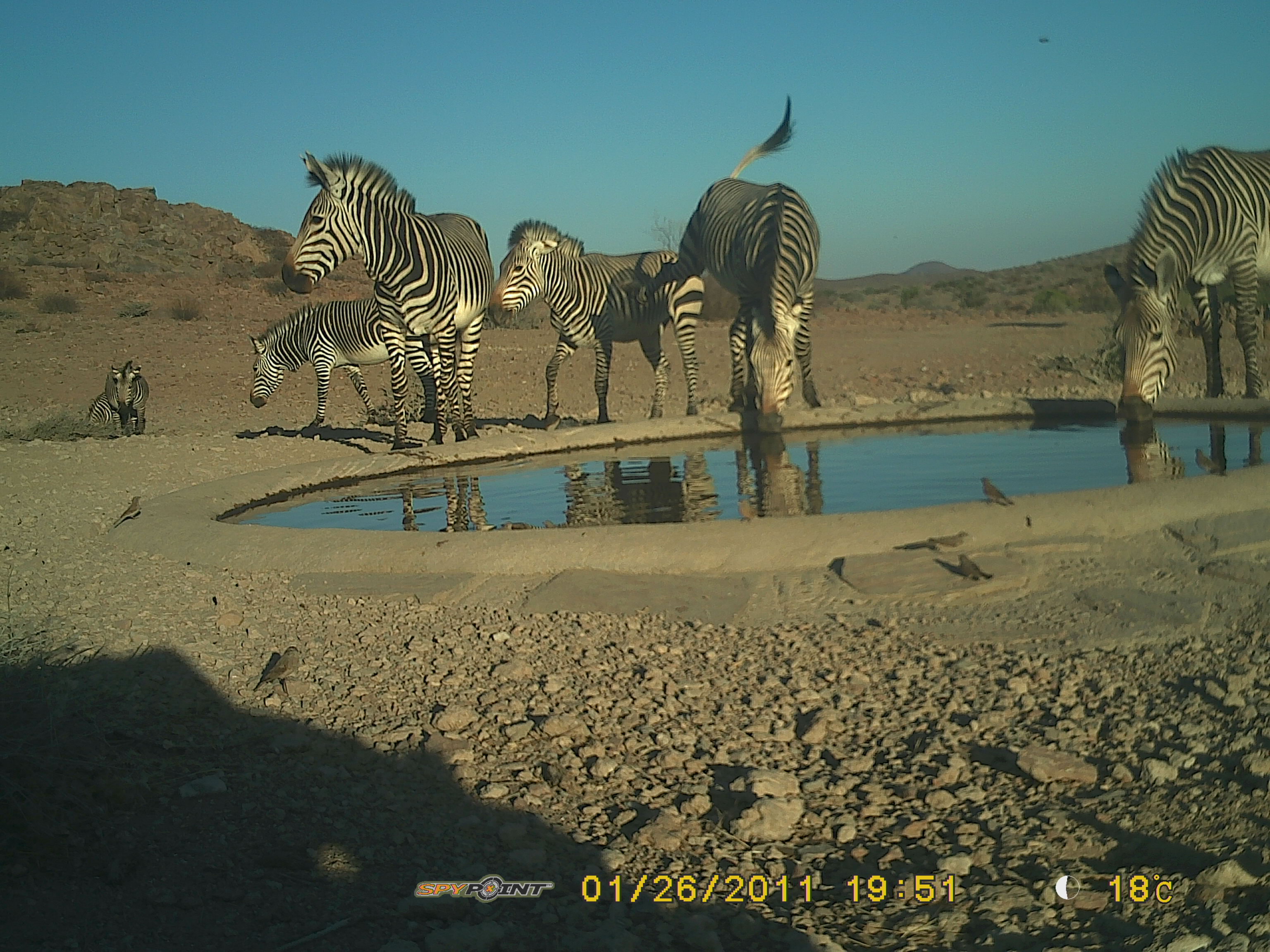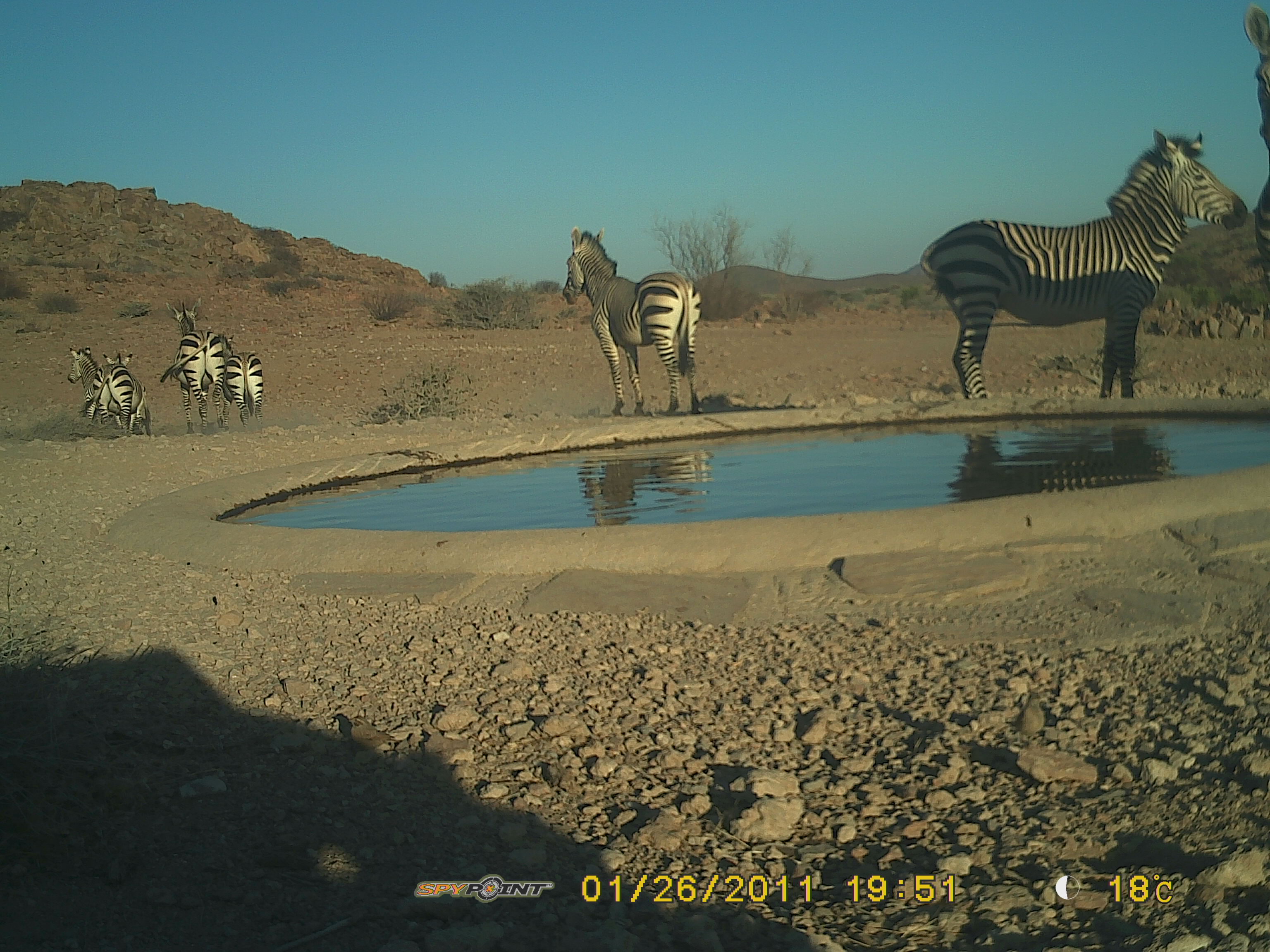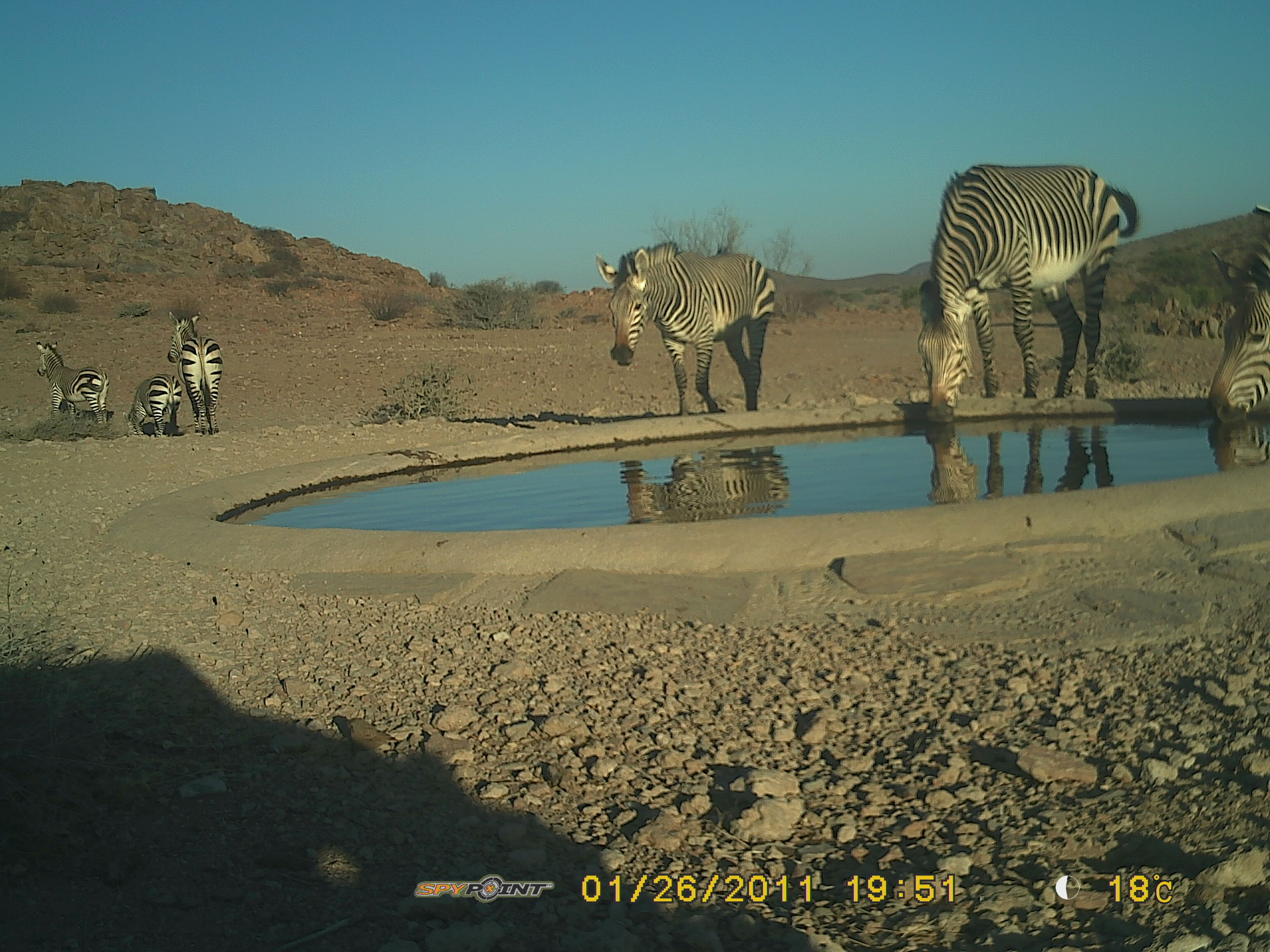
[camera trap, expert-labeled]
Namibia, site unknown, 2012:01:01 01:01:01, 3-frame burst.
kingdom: Animalia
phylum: Chordata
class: Mammalia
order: Perissodactyla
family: Equidae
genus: Equus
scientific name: Equus zebra hartmannae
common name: hartmann's mountain zebra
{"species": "Equus zebra hartmannae (hartmann's mountain zebra)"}